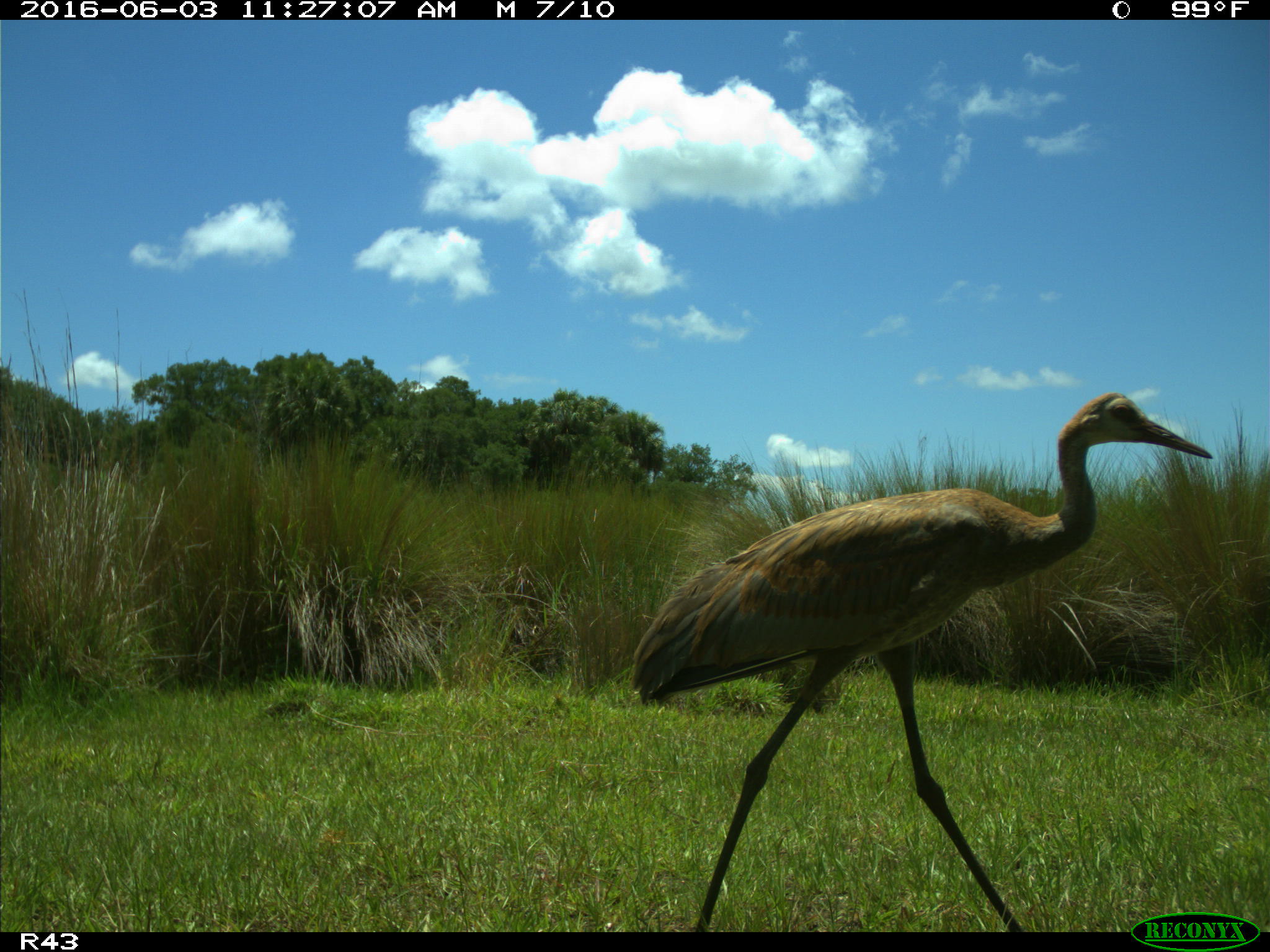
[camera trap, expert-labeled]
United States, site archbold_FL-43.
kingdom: Animalia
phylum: Chordata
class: Aves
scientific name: Aves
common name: birds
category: unidentified bird